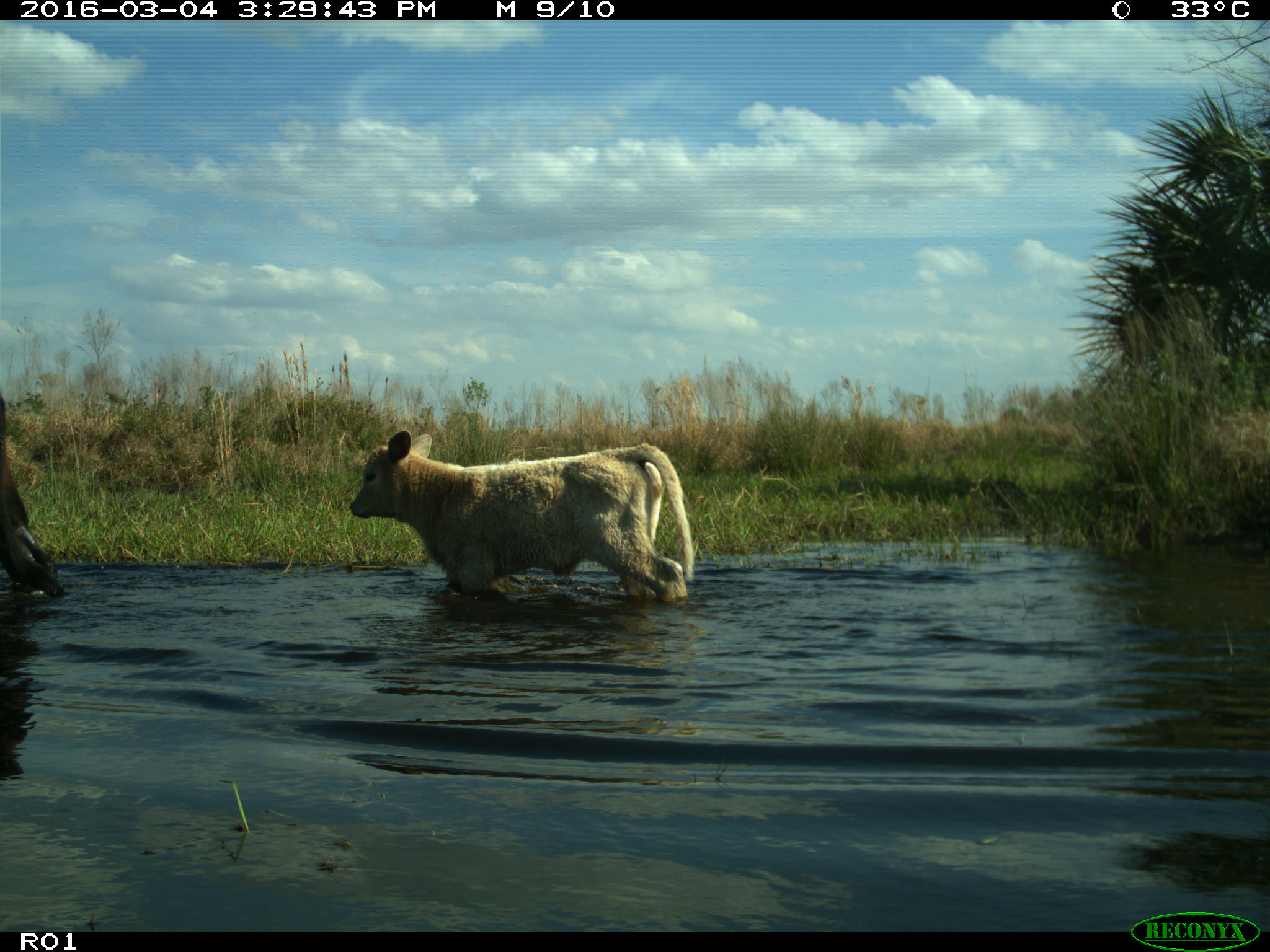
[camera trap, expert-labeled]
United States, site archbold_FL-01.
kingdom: Animalia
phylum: Chordata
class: Mammalia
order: Artiodactyla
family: Bovidae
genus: Bos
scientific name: Bos taurus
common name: domestic cow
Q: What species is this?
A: Bos taurus (domestic cow).